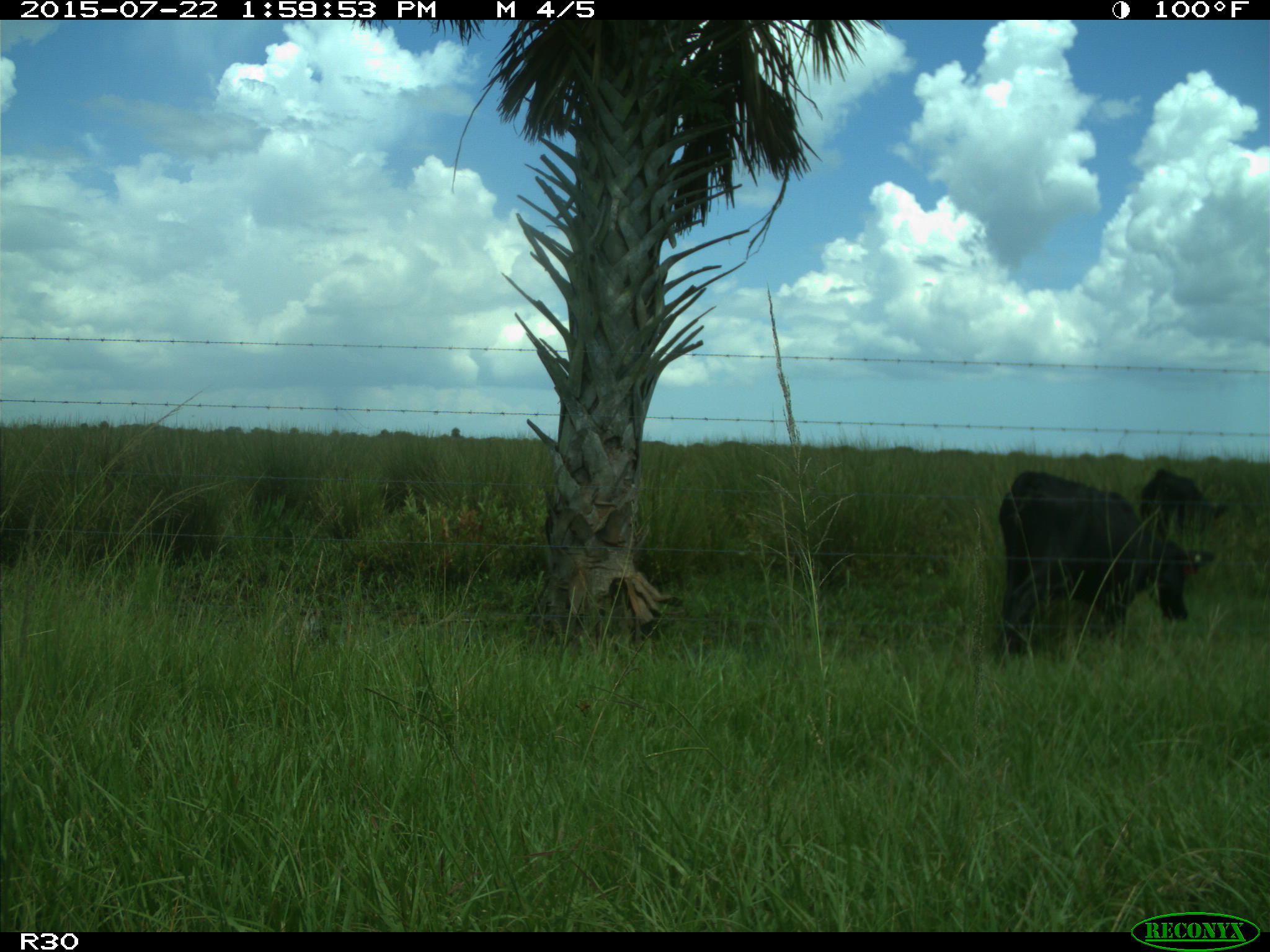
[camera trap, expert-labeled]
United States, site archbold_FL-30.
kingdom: Animalia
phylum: Chordata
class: Mammalia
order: Artiodactyla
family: Bovidae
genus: Bos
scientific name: Bos taurus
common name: domestic cow